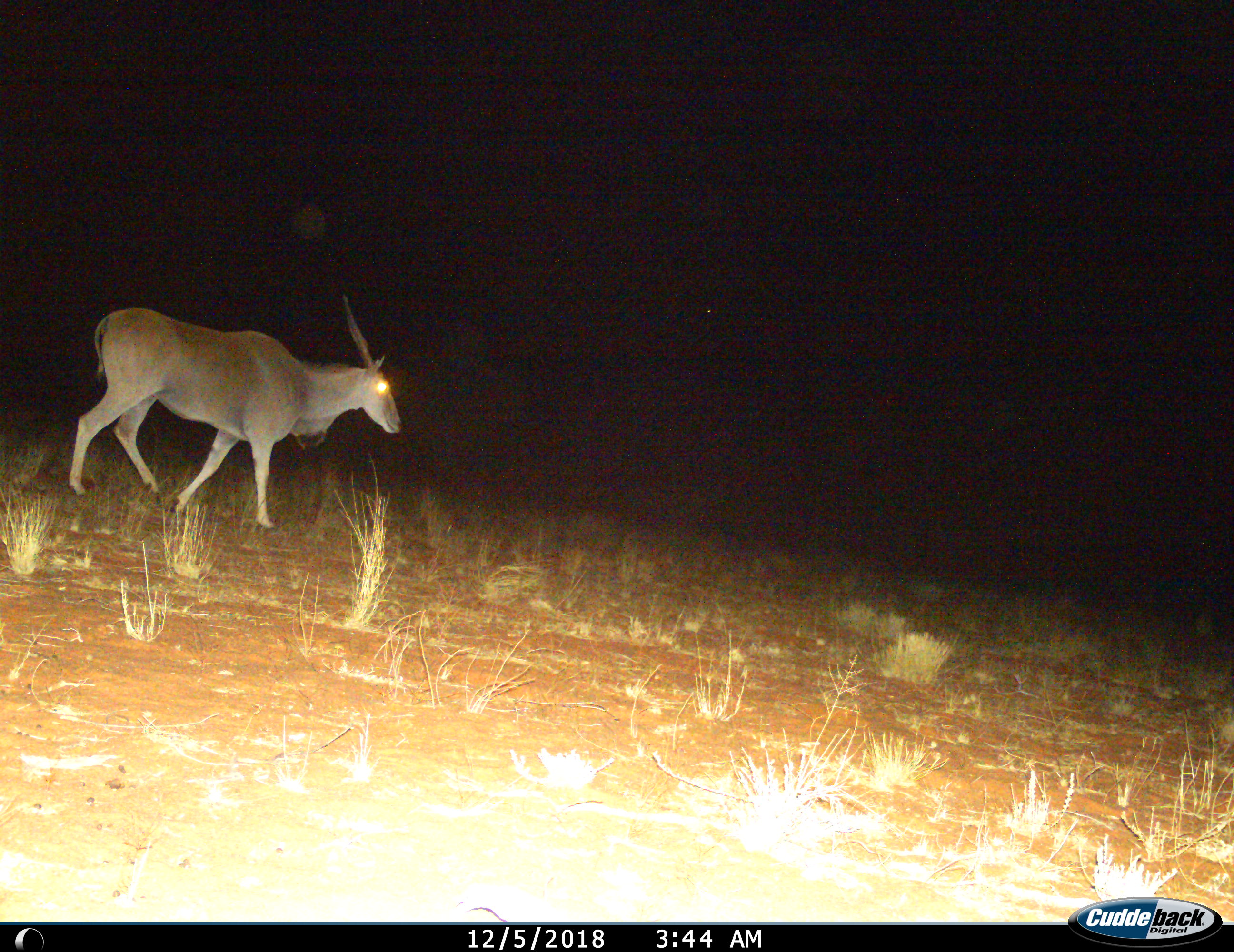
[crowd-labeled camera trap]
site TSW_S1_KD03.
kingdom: Animalia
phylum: Chordata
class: Mammalia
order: Artiodactyla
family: Bovidae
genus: Tragelaphus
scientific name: Tragelaphus oryx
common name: eland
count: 1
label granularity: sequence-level